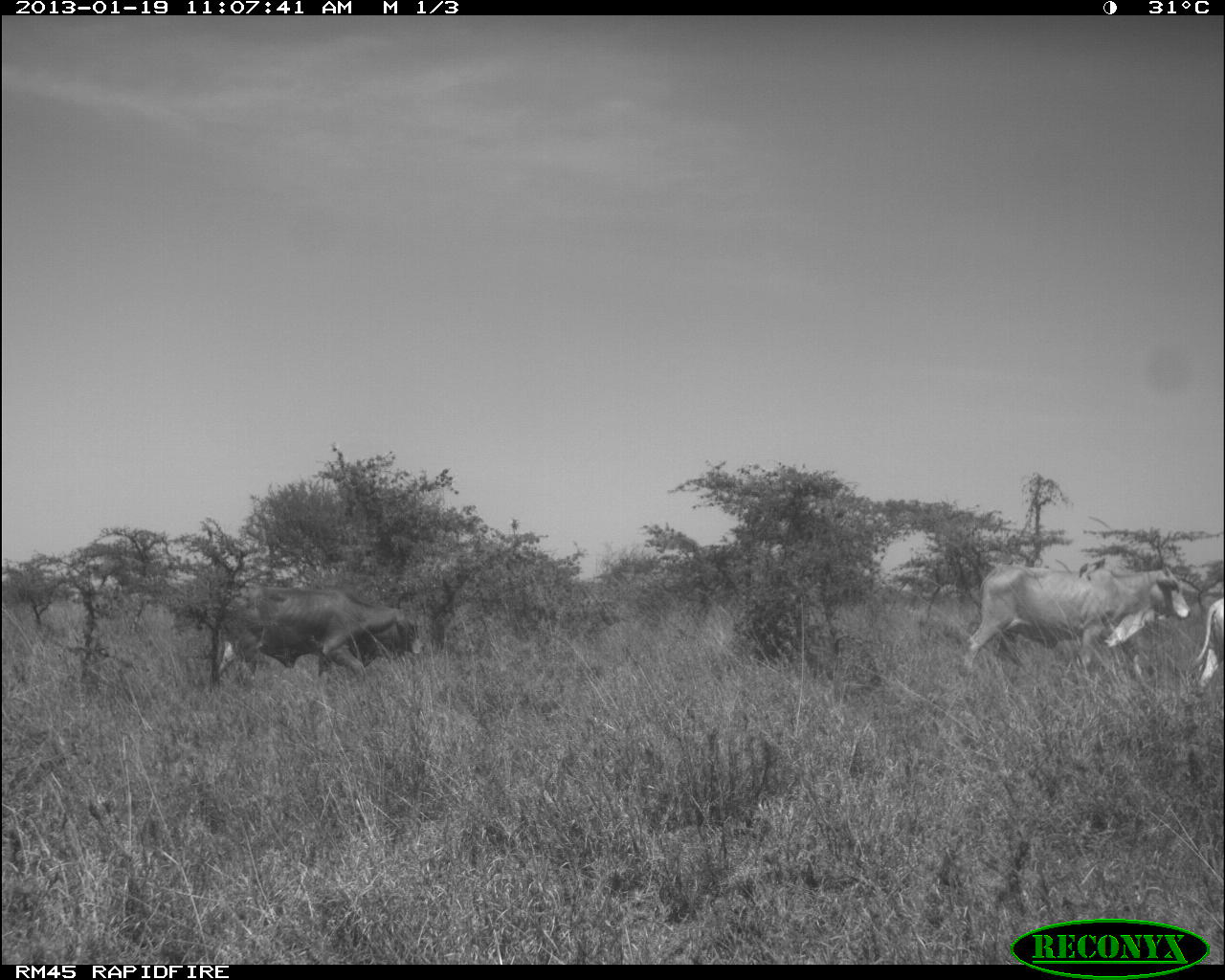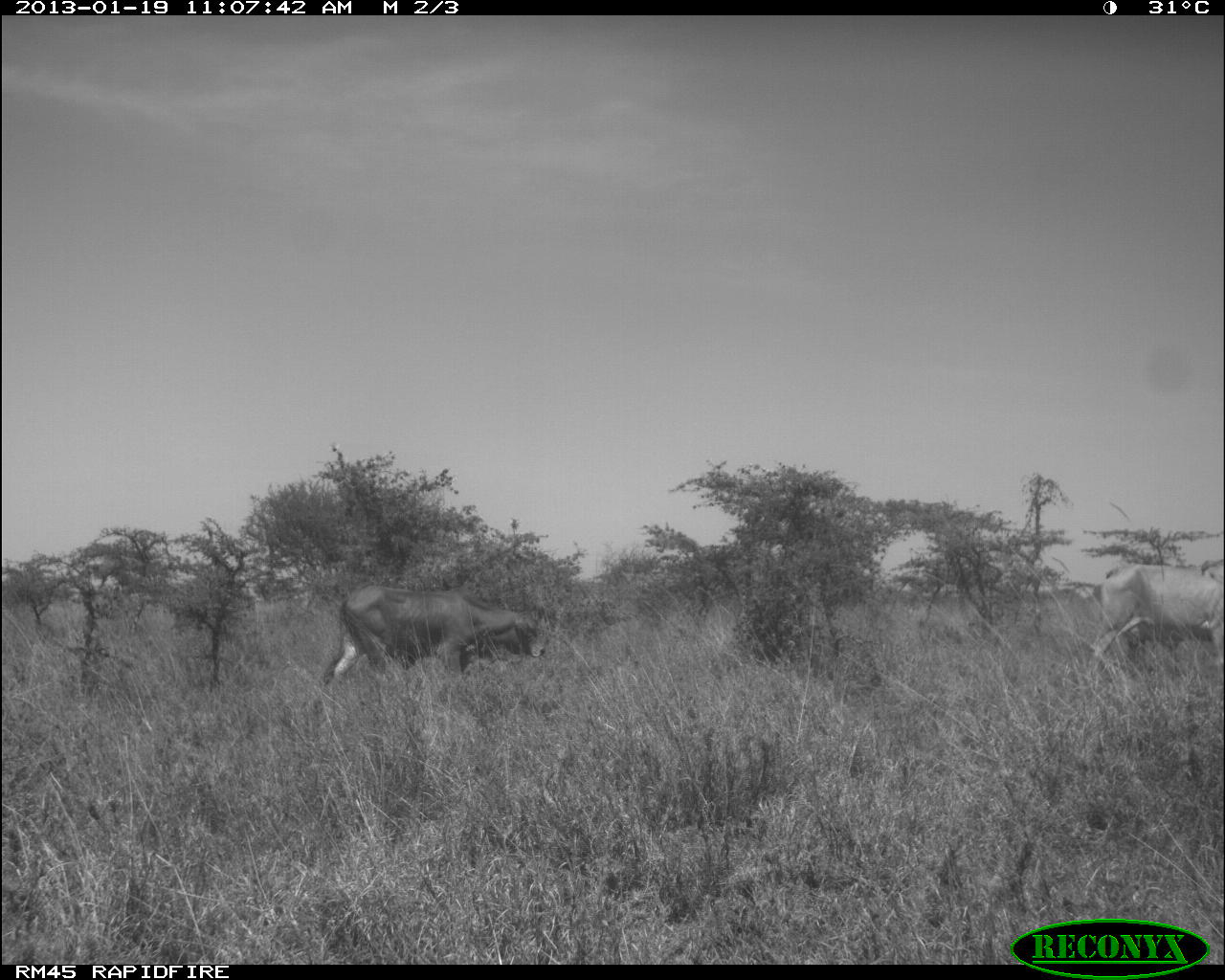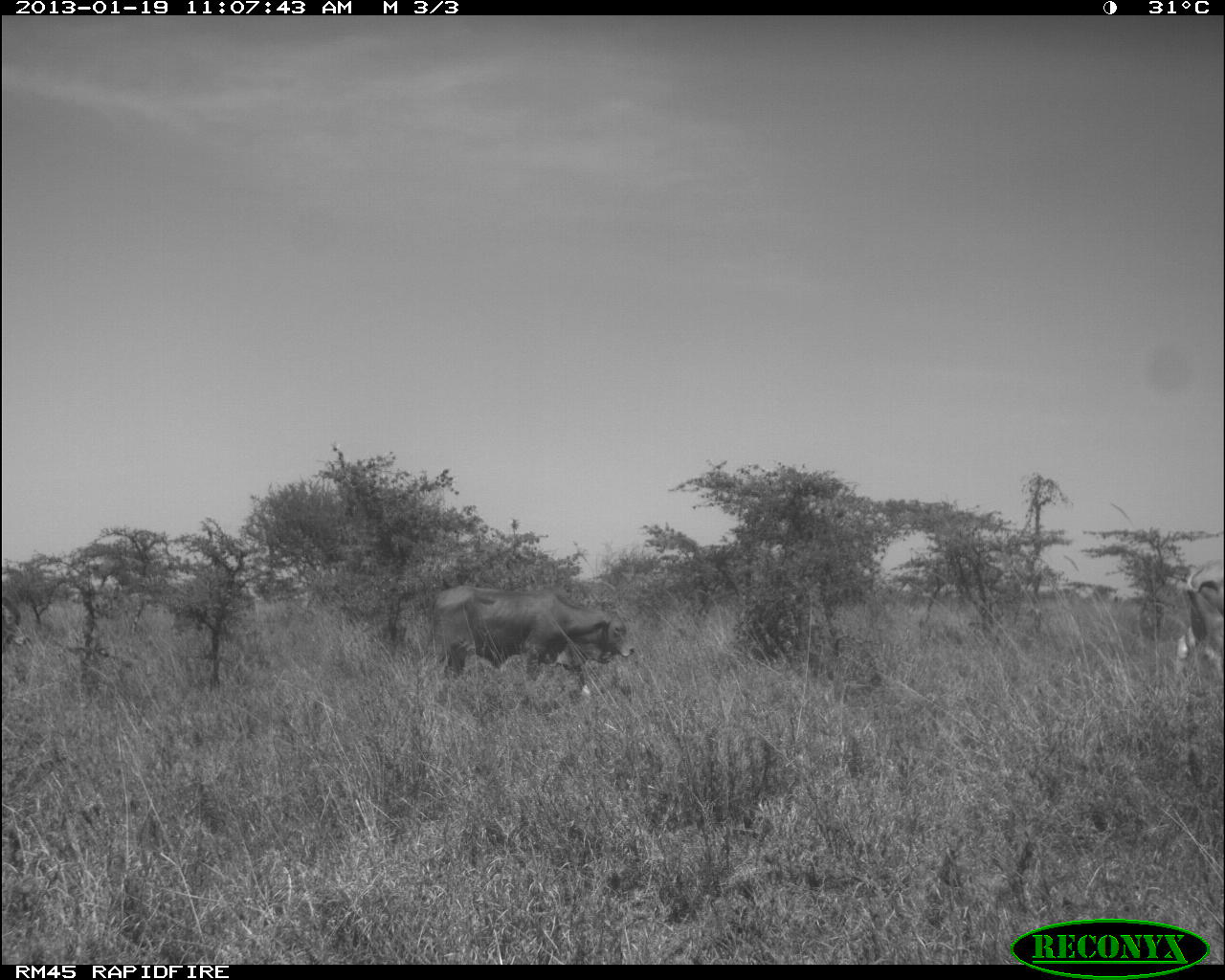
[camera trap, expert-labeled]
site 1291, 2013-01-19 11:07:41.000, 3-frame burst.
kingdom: Animalia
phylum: Chordata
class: Mammalia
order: Artiodactyla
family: Bovidae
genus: Bos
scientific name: Bos taurus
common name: domestic cattle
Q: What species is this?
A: Bos taurus (domestic cattle).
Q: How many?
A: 3.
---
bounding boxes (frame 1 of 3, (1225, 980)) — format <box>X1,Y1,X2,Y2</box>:
bos taurus: <box>959,564,1191,678</box>; <box>209,584,425,687</box>; <box>1188,597,1223,701</box>